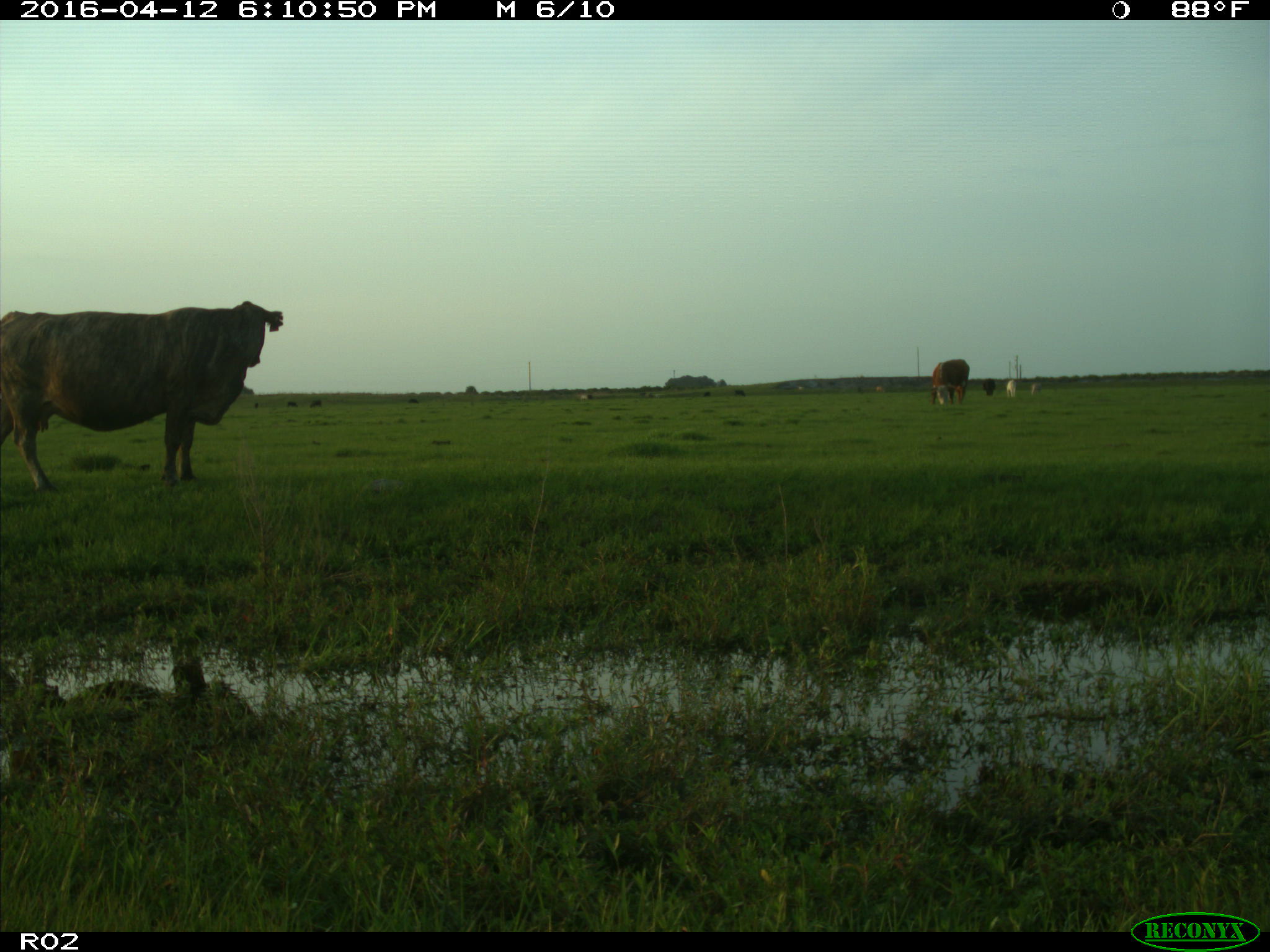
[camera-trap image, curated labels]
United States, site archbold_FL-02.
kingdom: Animalia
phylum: Chordata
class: Mammalia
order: Artiodactyla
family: Bovidae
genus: Bos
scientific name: Bos taurus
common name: domestic cow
Bos taurus (domestic cow).